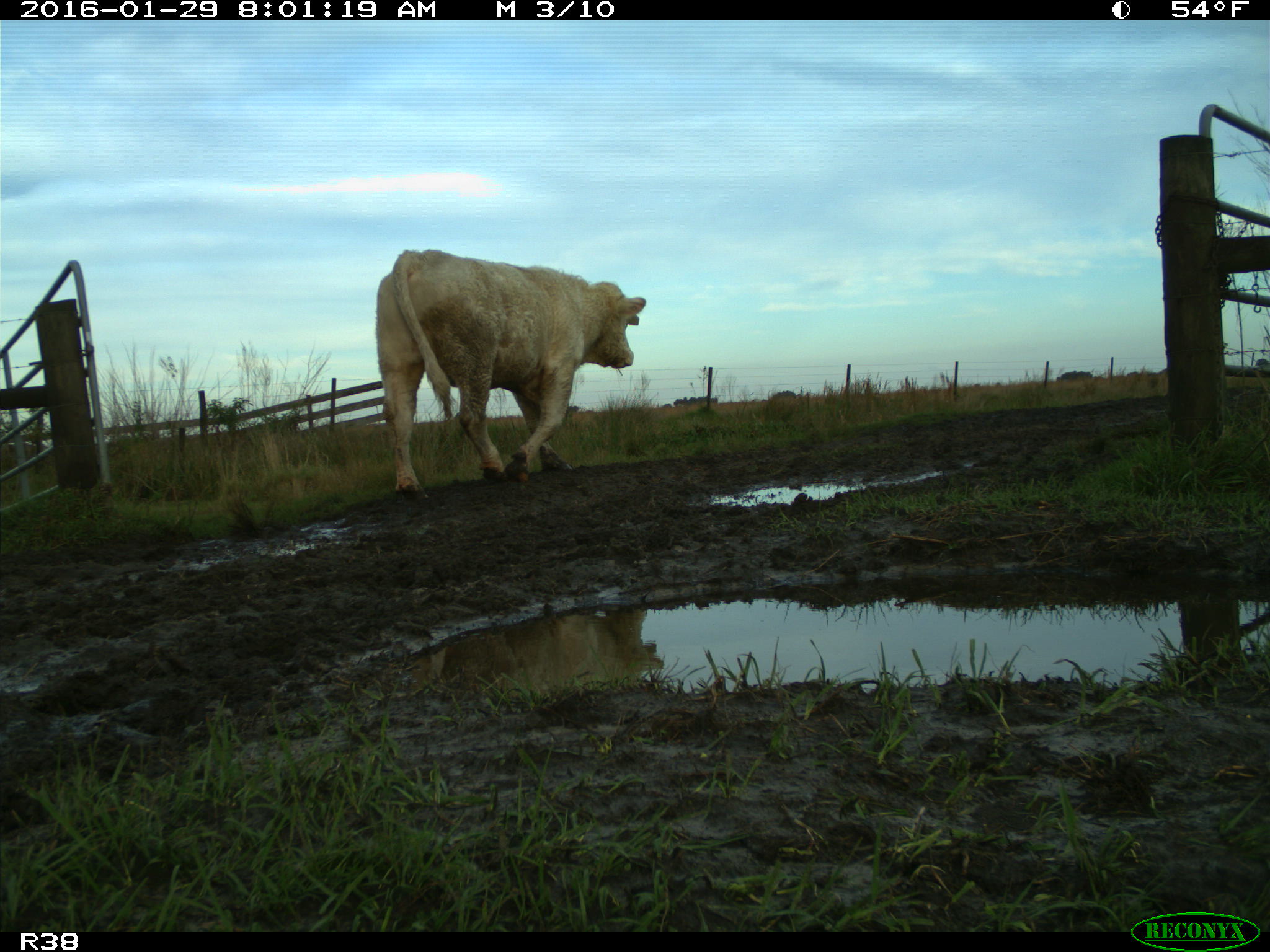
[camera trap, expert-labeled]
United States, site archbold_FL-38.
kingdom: Animalia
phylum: Chordata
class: Mammalia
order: Artiodactyla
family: Bovidae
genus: Bos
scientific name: Bos taurus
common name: domestic cow